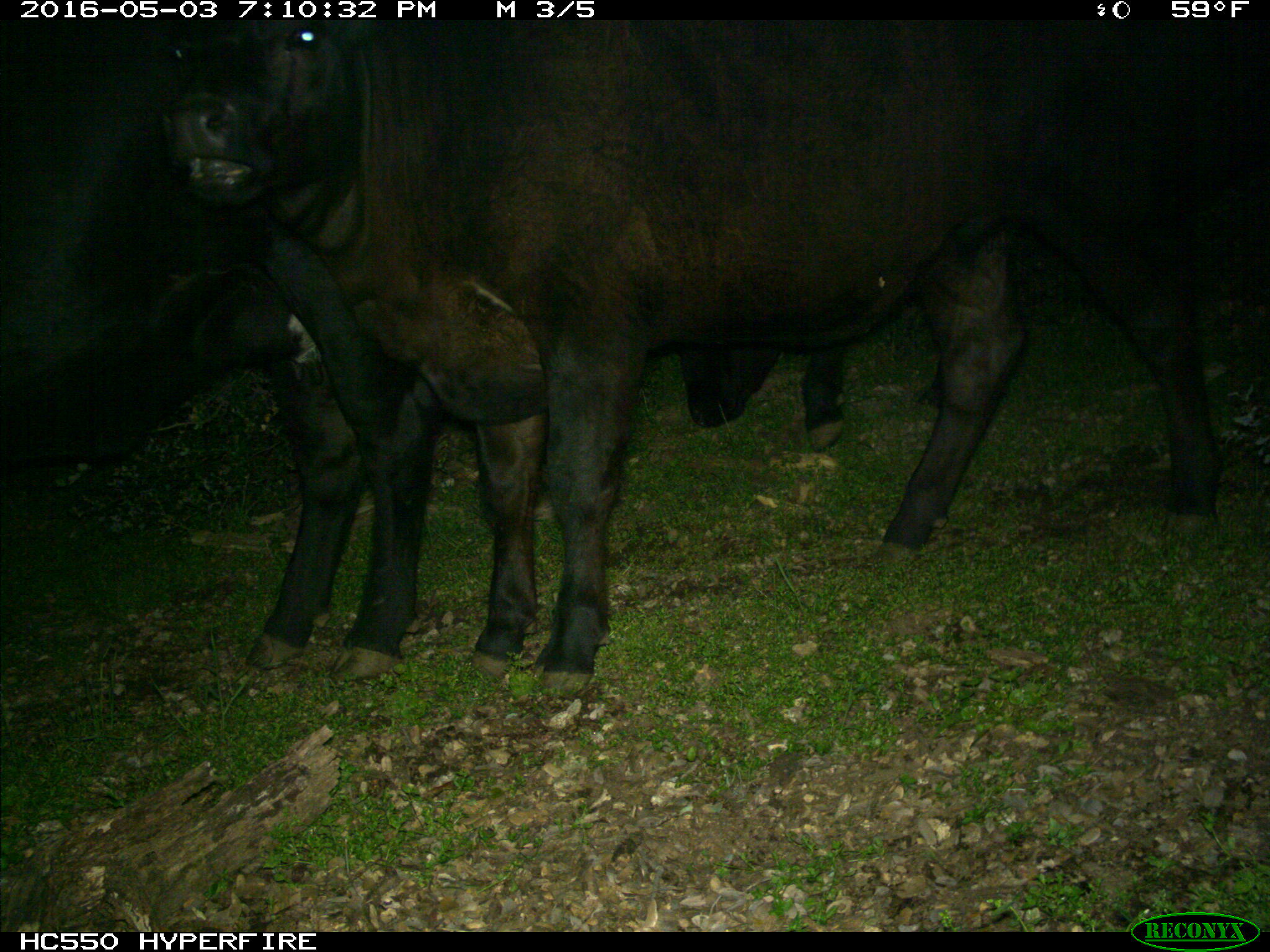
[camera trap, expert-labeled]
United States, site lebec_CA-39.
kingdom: Animalia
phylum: Chordata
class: Mammalia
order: Artiodactyla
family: Bovidae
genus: Bos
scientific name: Bos taurus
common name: domestic cow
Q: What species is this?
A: Bos taurus (domestic cow).